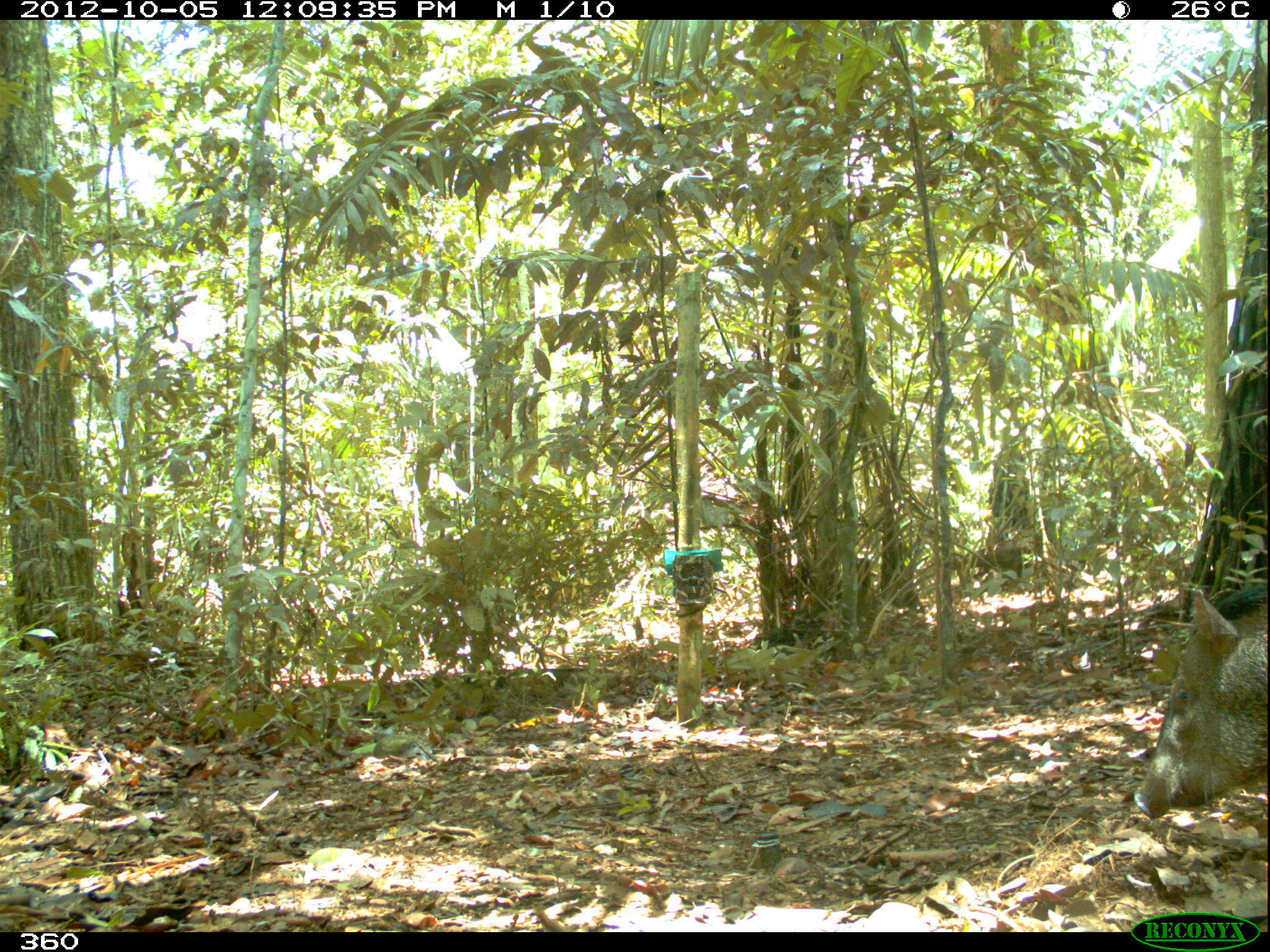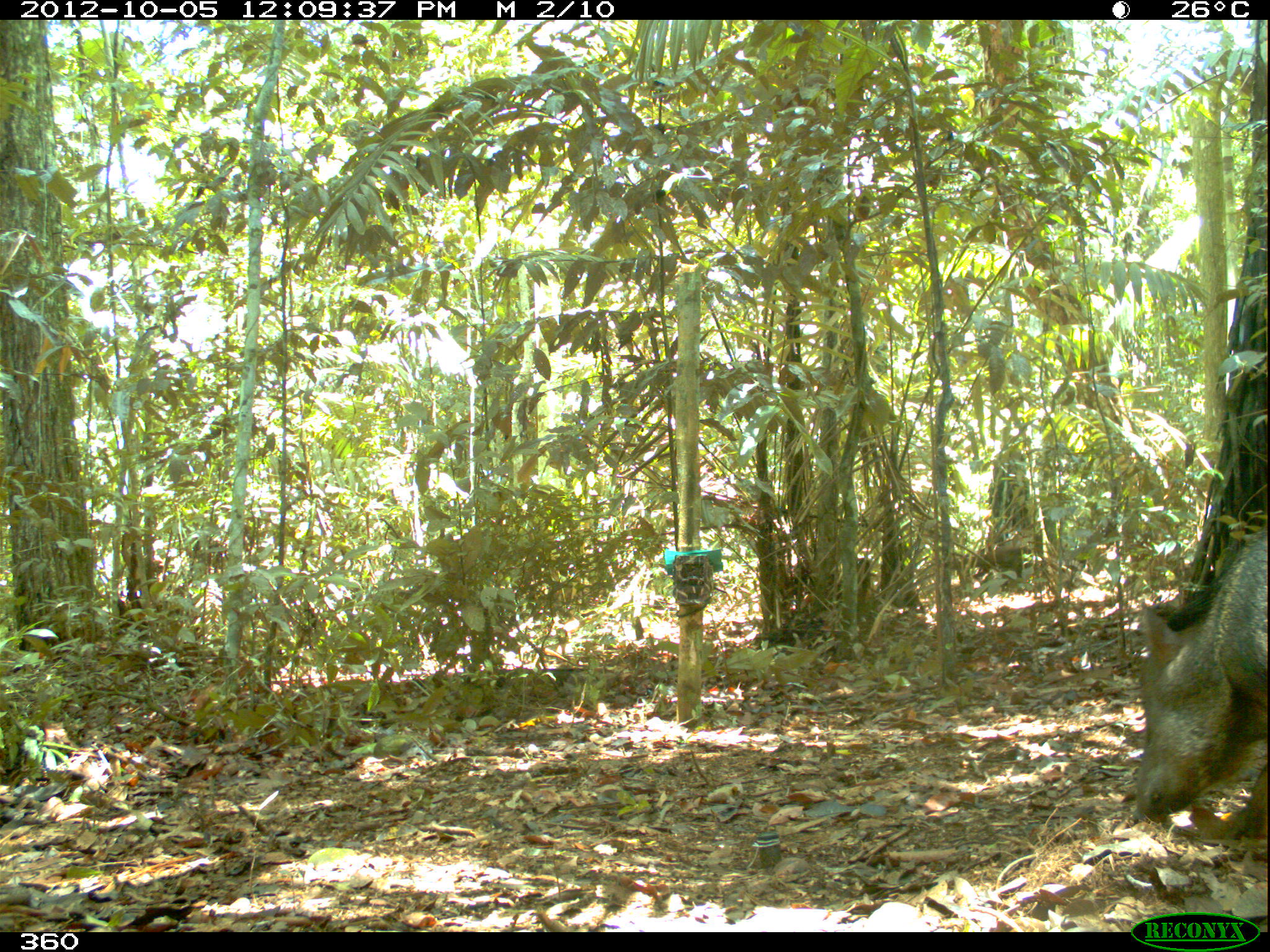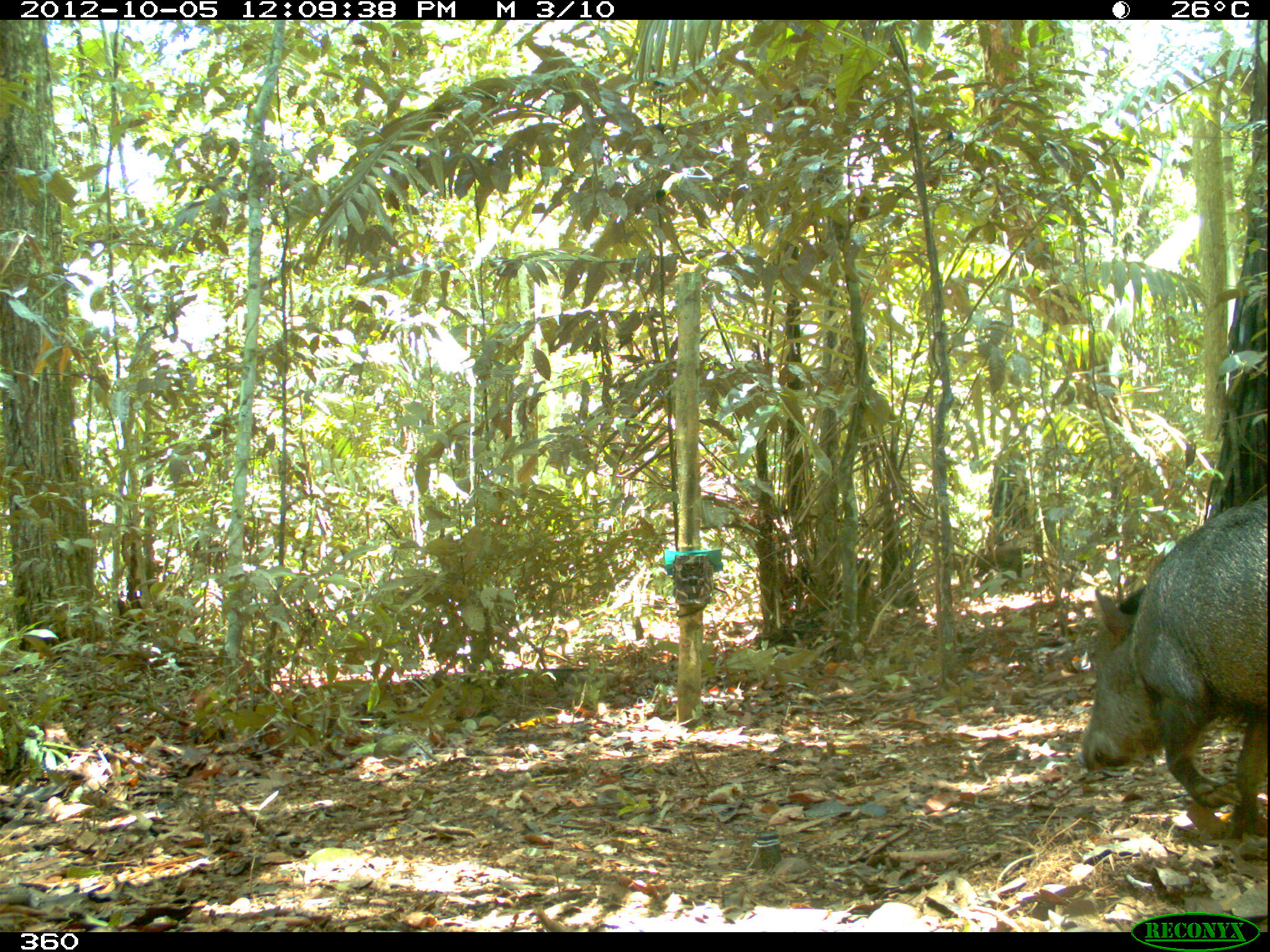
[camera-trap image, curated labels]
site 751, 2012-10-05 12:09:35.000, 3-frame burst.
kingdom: Animalia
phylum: Chordata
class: Mammalia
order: Artiodactyla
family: Tayassuidae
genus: Pecari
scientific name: Pecari tajacu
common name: collared peccary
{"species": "Pecari tajacu (collared peccary)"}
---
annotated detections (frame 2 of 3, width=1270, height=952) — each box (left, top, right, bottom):
pecari tajacu: (1130, 524, 1270, 842)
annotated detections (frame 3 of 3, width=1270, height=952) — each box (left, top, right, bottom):
pecari tajacu: (1075, 493, 1270, 836)